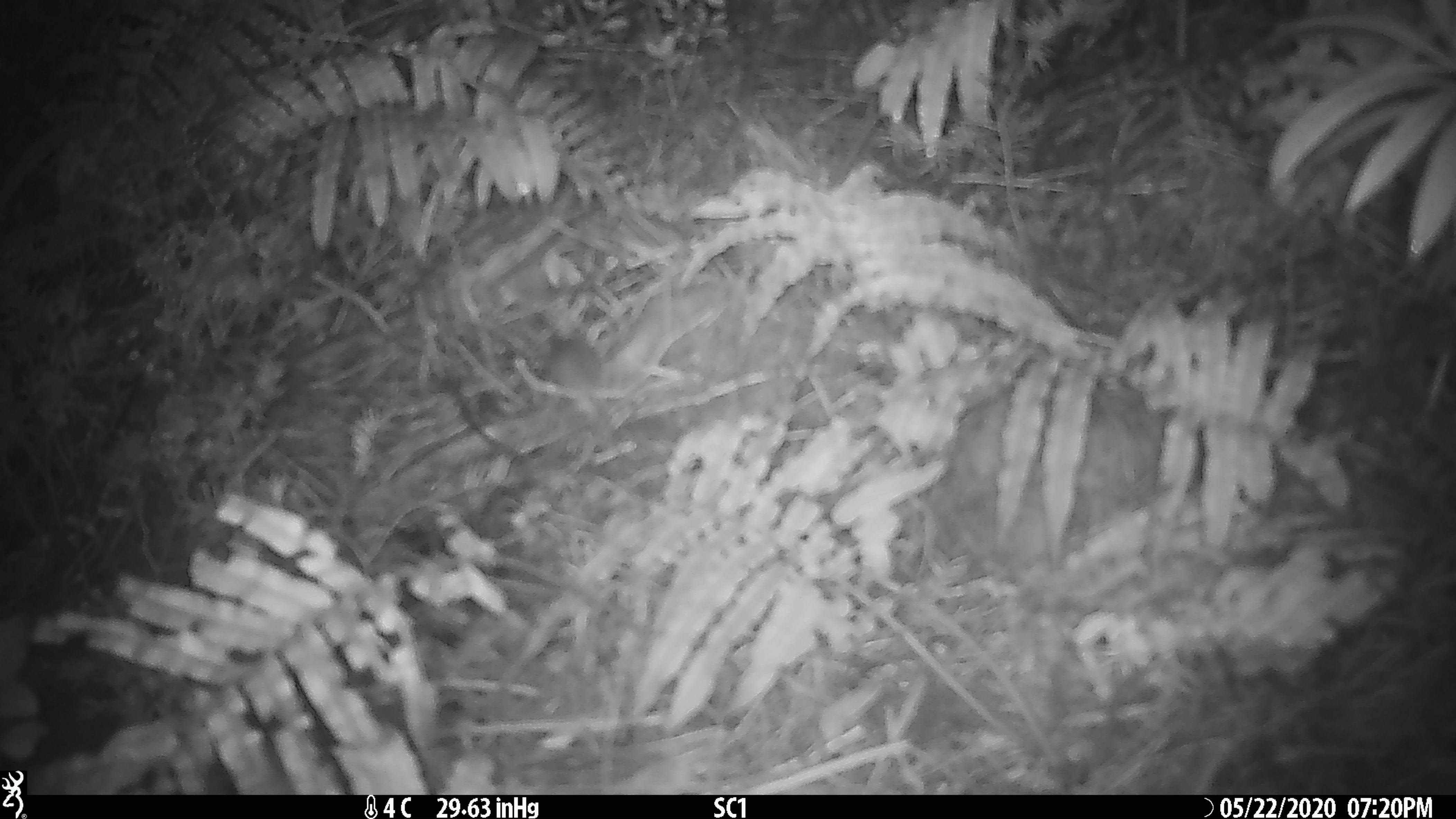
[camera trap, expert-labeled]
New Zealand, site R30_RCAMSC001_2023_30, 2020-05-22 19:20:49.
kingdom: Animalia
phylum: Chordata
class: Mammalia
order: Rodentia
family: Muridae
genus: Mus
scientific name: Mus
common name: mouse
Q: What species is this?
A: Mouse (Mus).